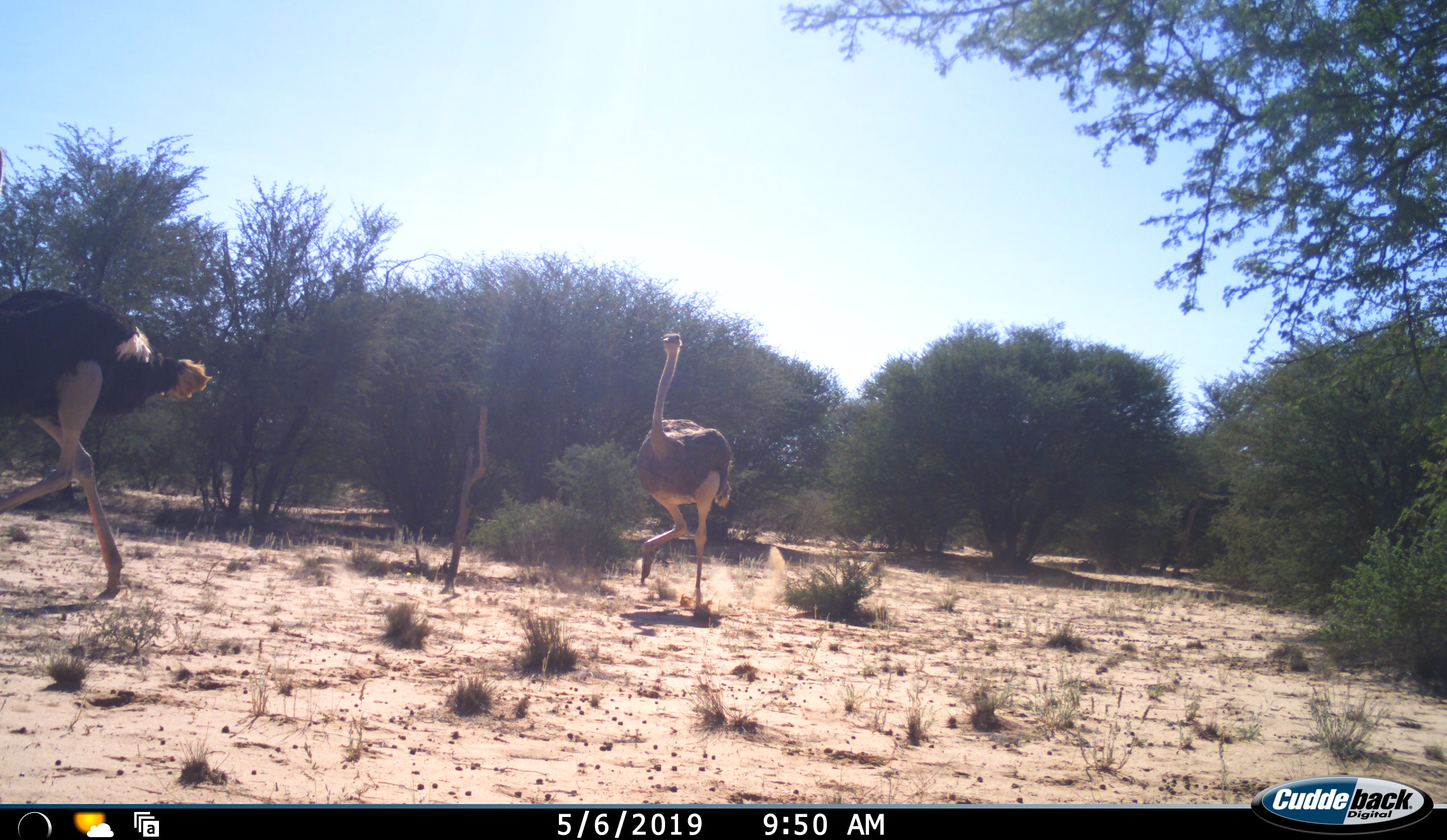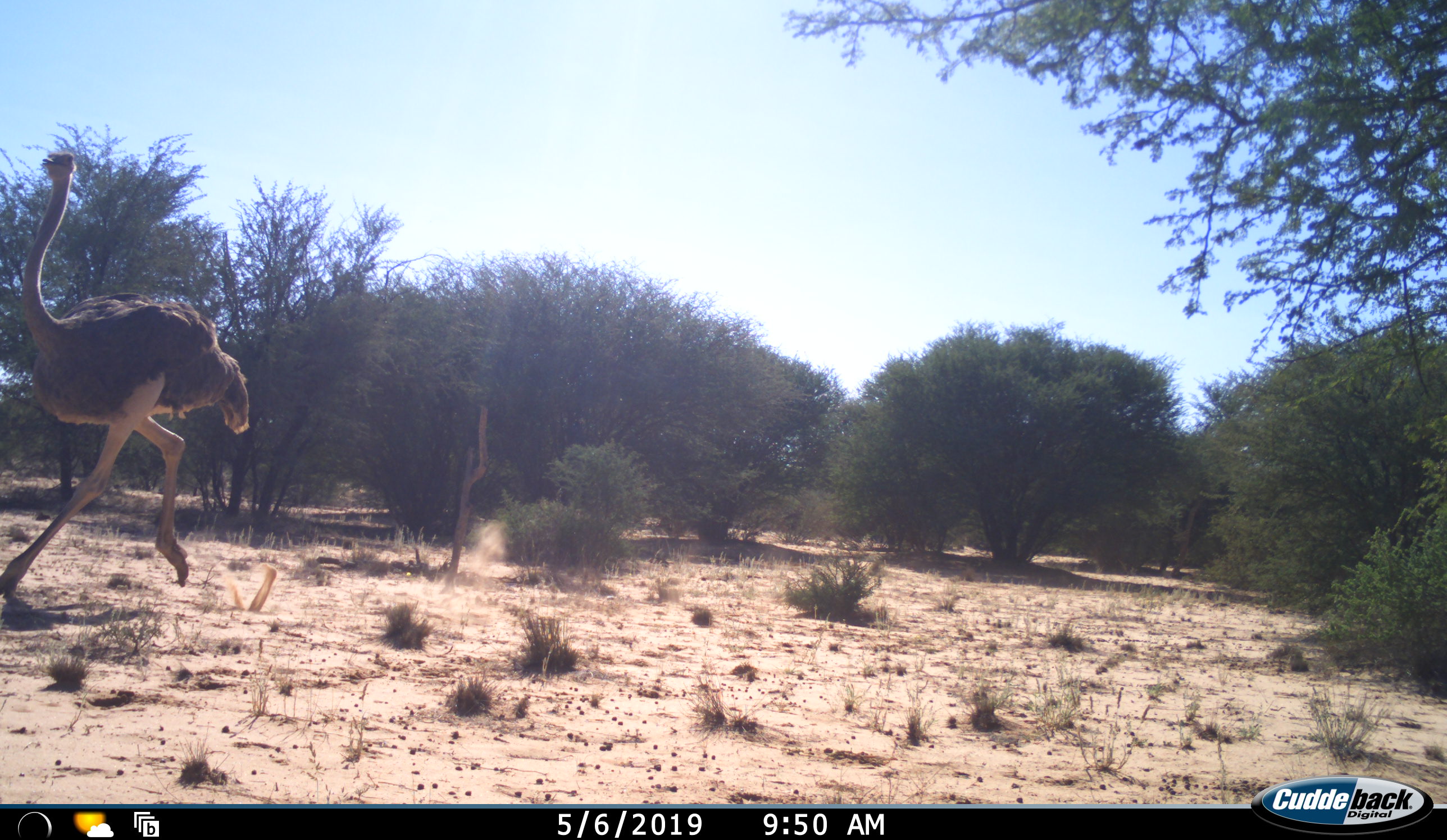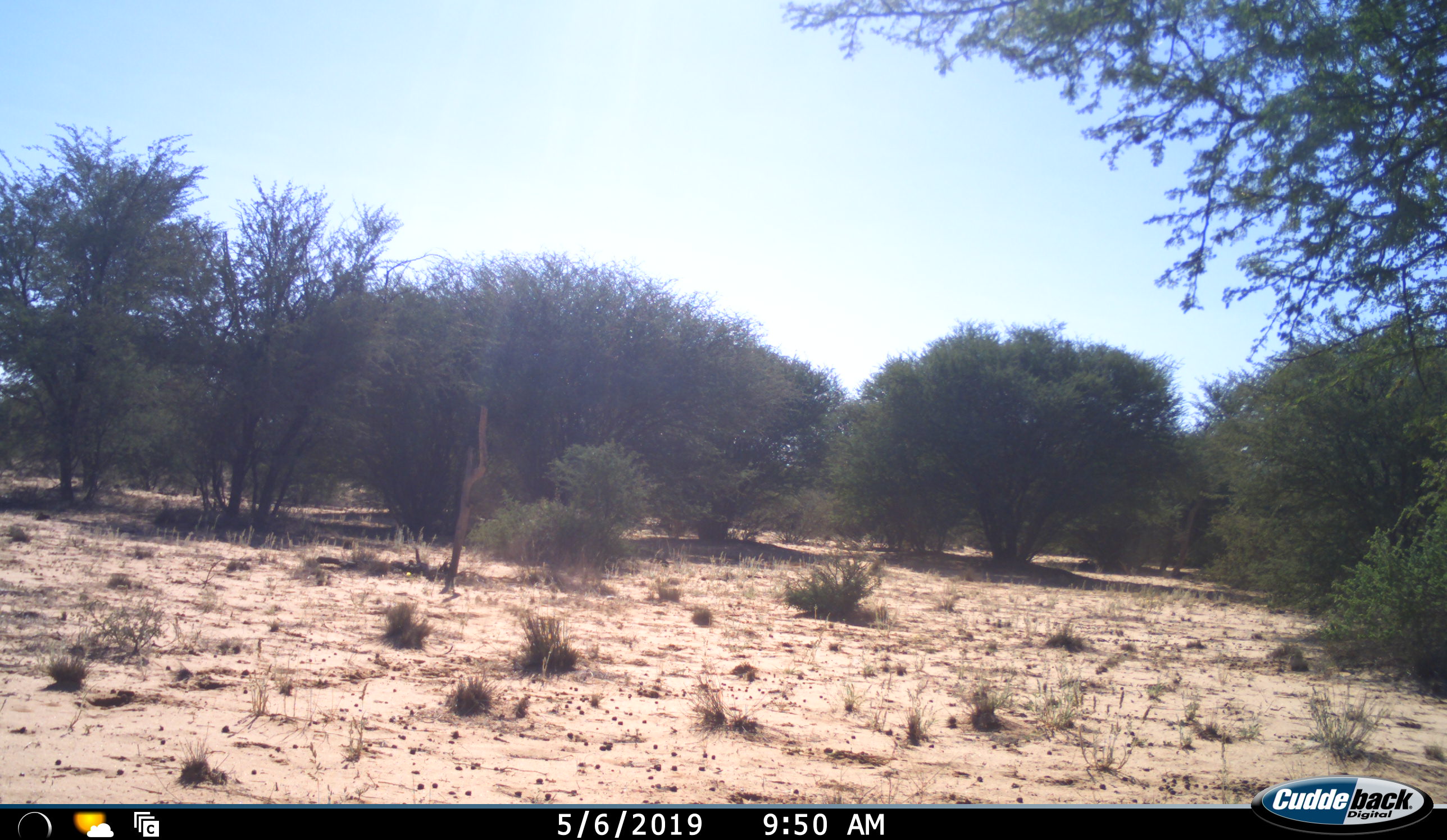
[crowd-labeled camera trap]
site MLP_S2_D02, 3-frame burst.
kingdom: Animalia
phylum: Chordata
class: Aves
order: Struthioniformes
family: Struthionidae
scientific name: Struthionidae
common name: ostrich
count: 2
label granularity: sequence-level